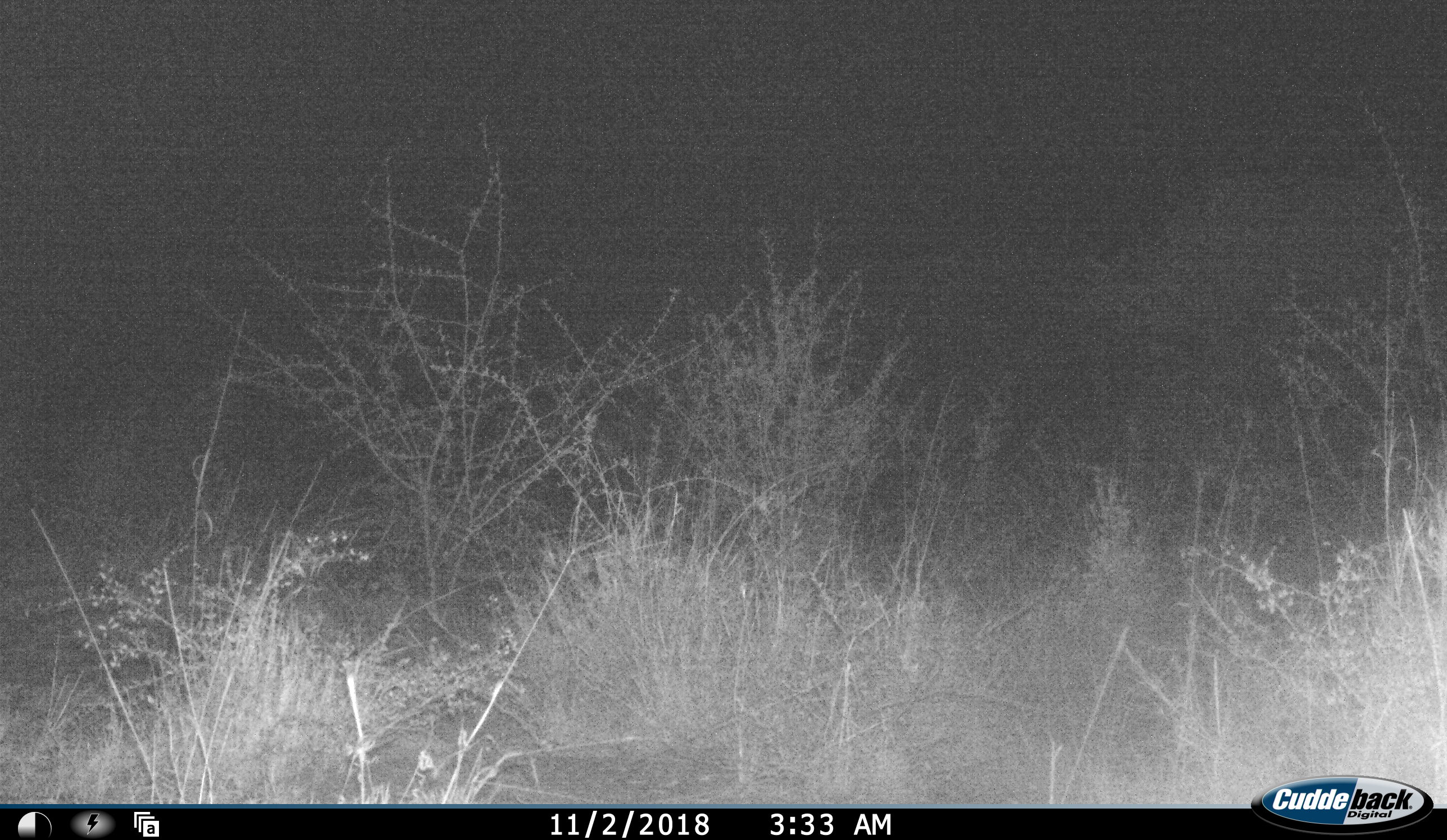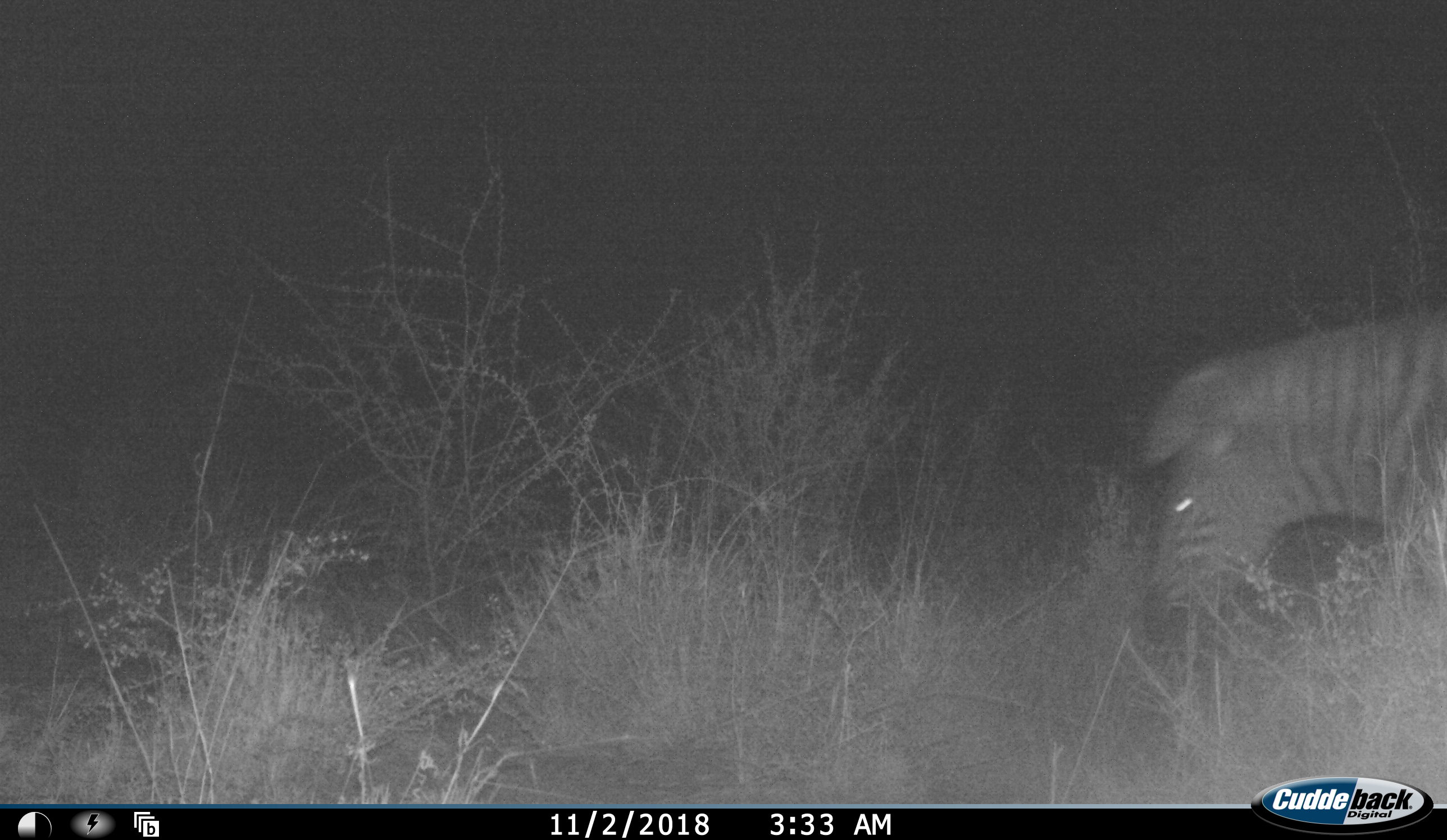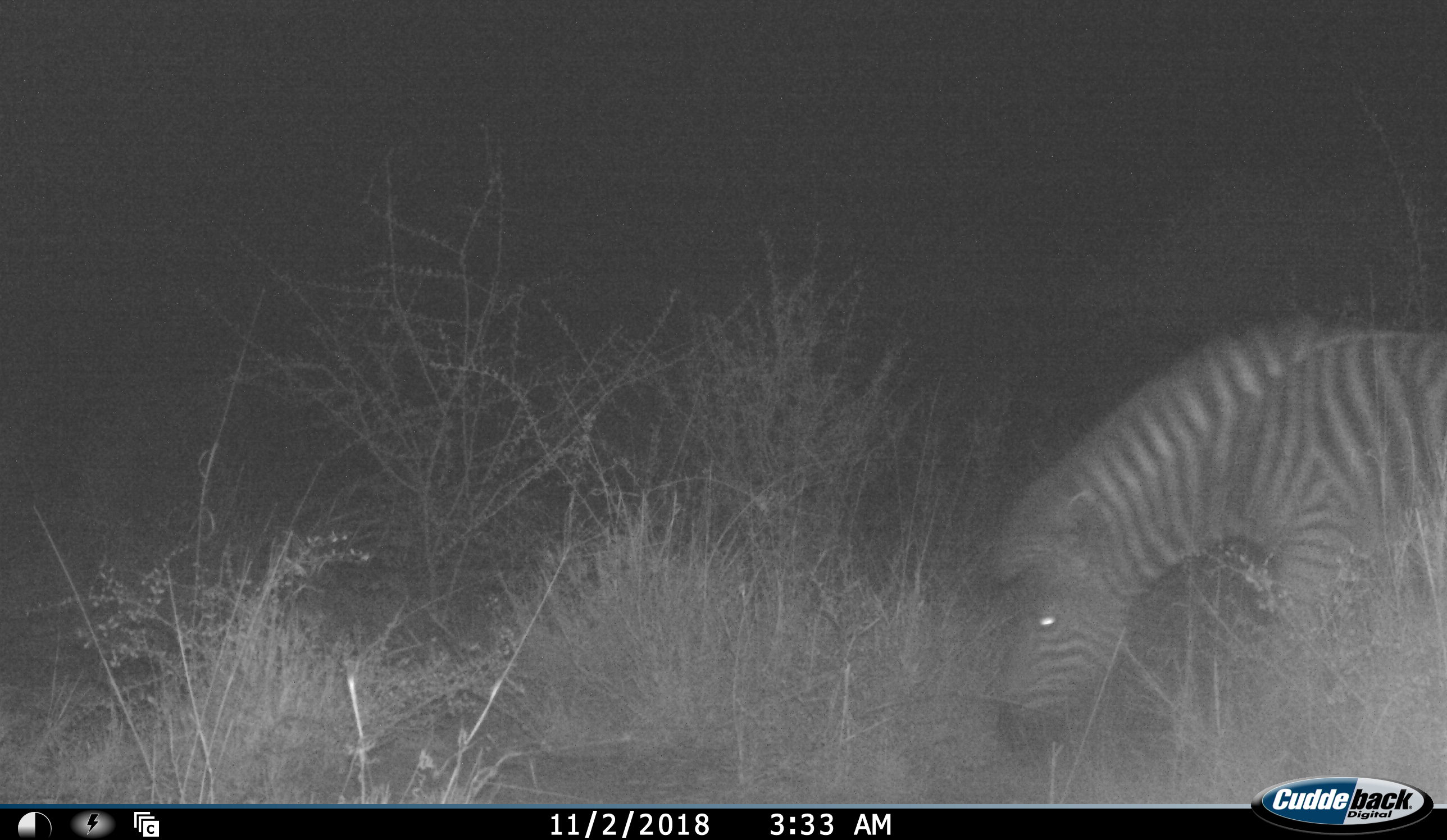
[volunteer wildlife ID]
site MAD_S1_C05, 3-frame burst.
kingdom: Animalia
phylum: Chordata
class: Mammalia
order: Perissodactyla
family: Equidae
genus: Equus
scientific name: Equus quagga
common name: plains zebra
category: zebraplains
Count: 1.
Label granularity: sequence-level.